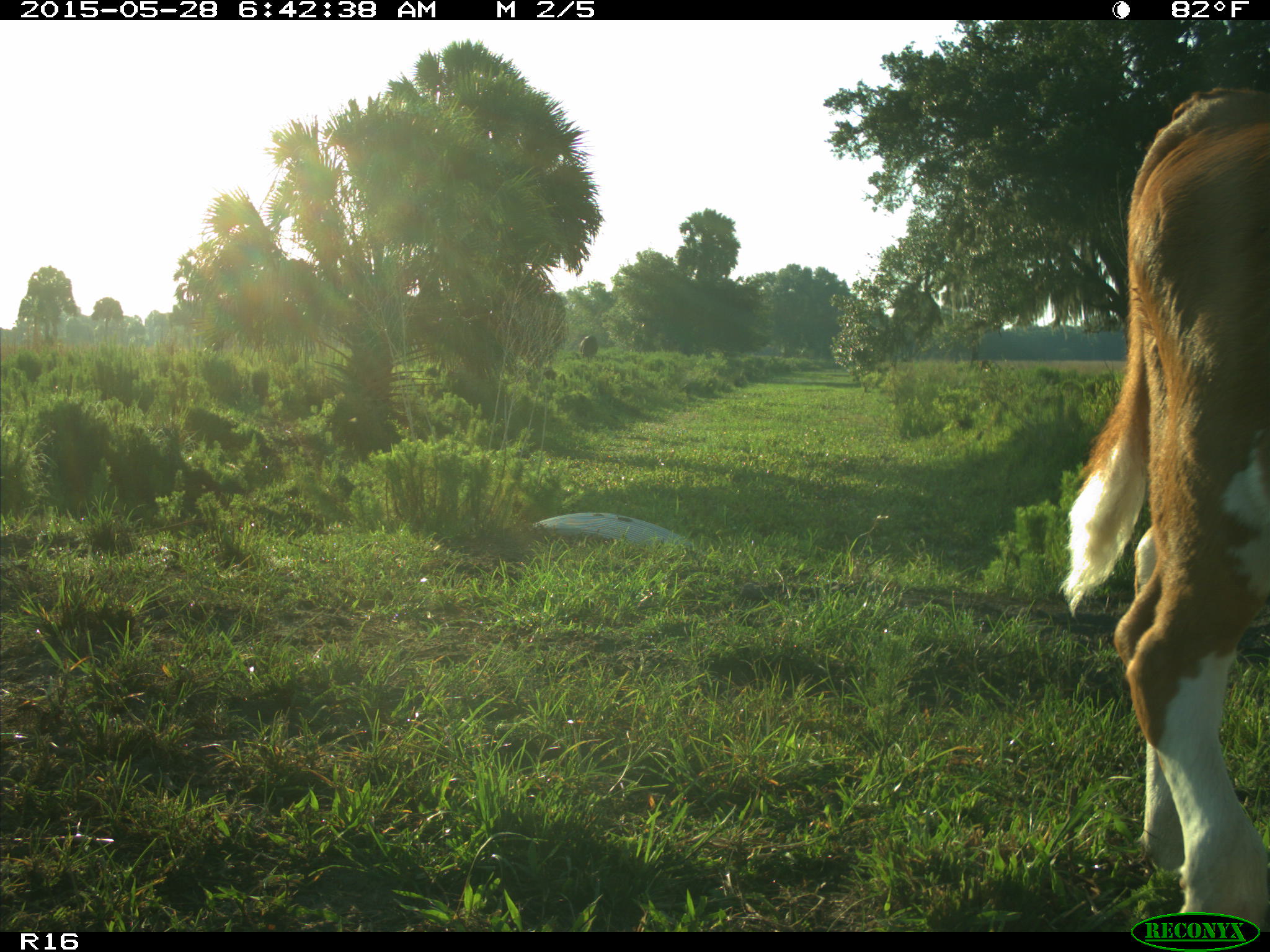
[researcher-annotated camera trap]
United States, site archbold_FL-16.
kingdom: Animalia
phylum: Chordata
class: Mammalia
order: Artiodactyla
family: Bovidae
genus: Bos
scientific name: Bos taurus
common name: domestic cow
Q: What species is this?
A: Bos taurus (domestic cow).